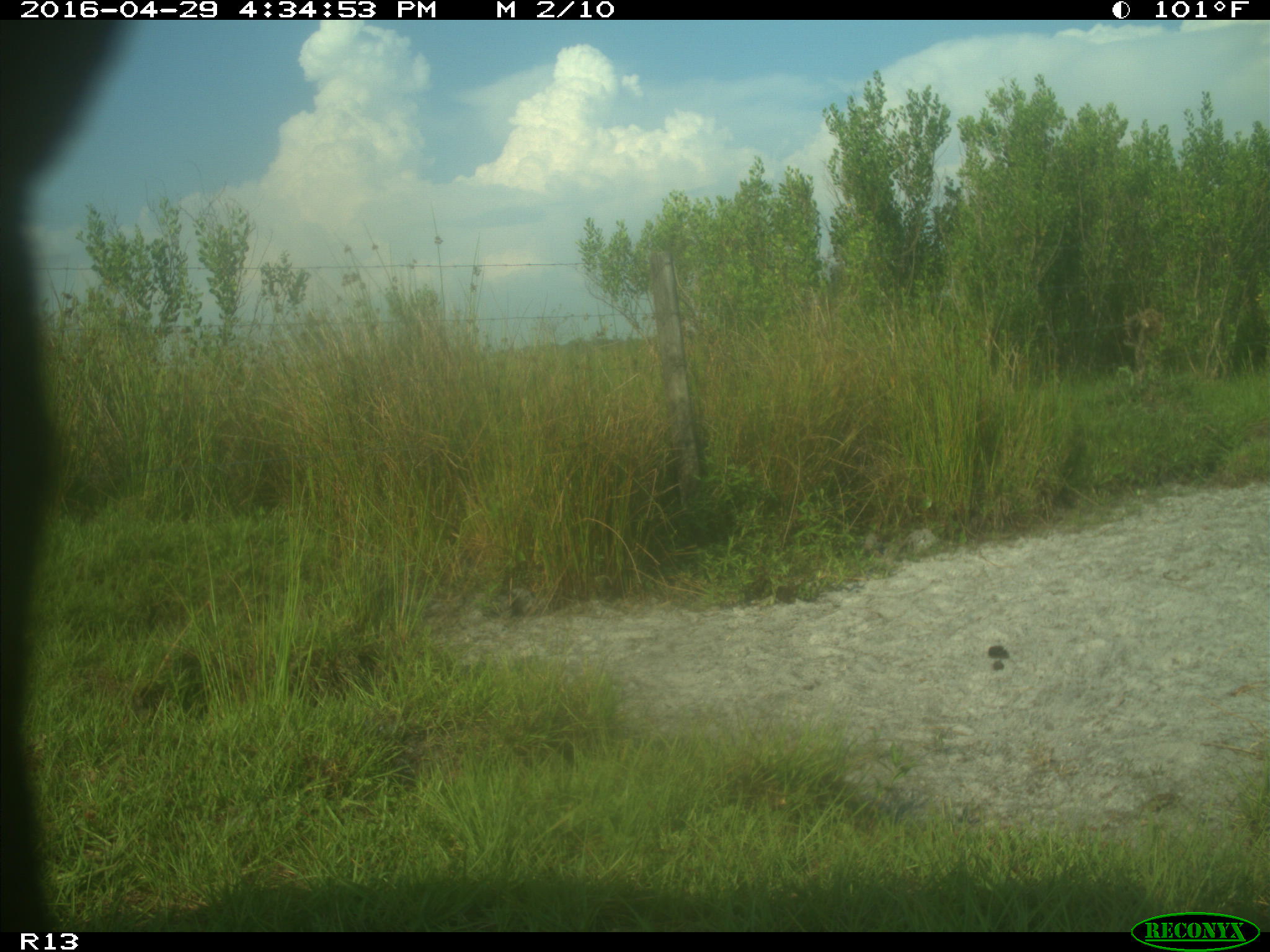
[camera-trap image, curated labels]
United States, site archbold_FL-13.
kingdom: Animalia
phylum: Chordata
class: Mammalia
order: Artiodactyla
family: Bovidae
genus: Bos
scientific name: Bos taurus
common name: domestic cow